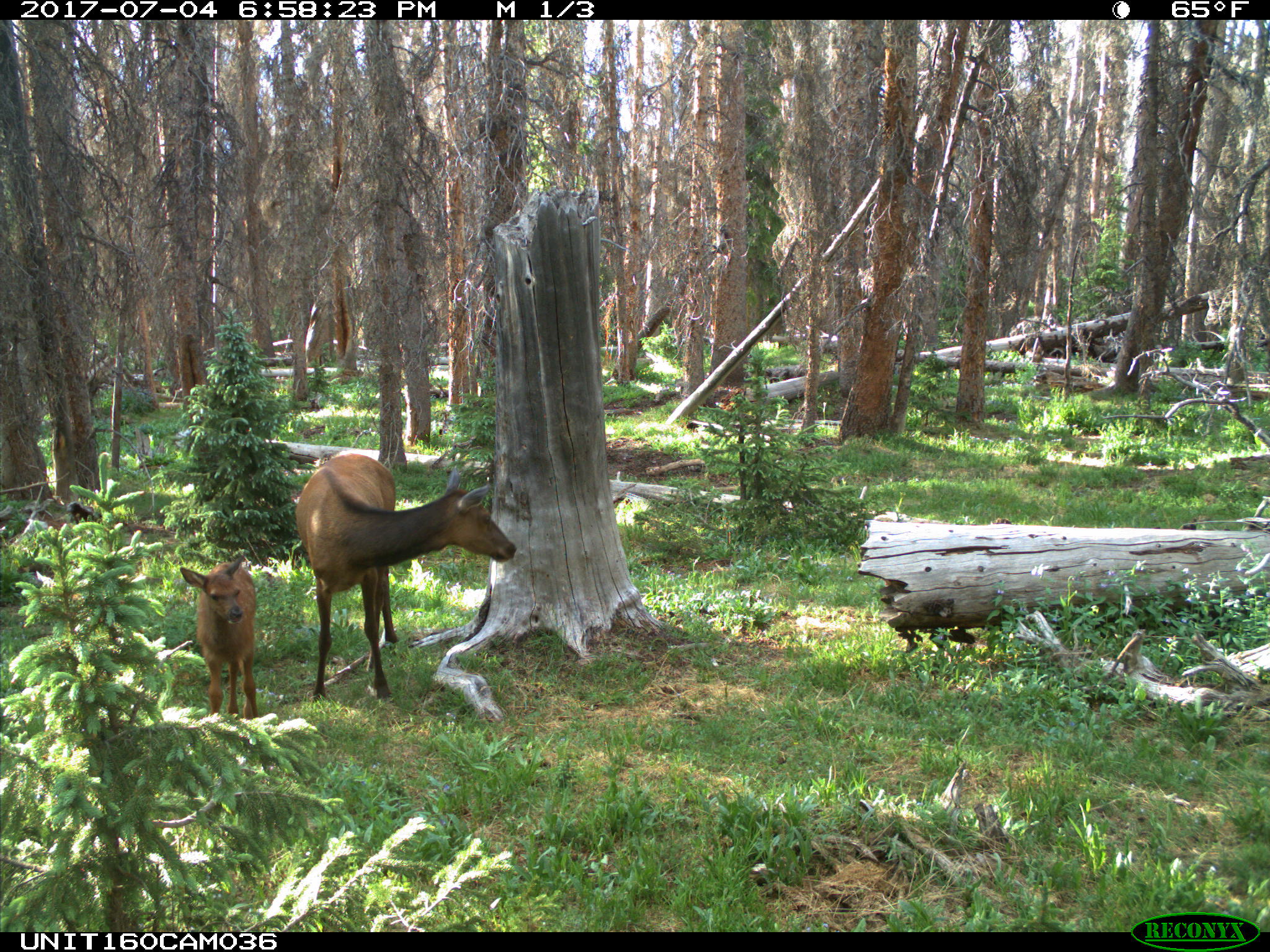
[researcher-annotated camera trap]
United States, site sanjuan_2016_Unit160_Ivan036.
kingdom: Animalia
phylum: Chordata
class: Mammalia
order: Artiodactyla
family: Cervidae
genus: Cervus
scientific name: Cervus elaphus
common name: red deer